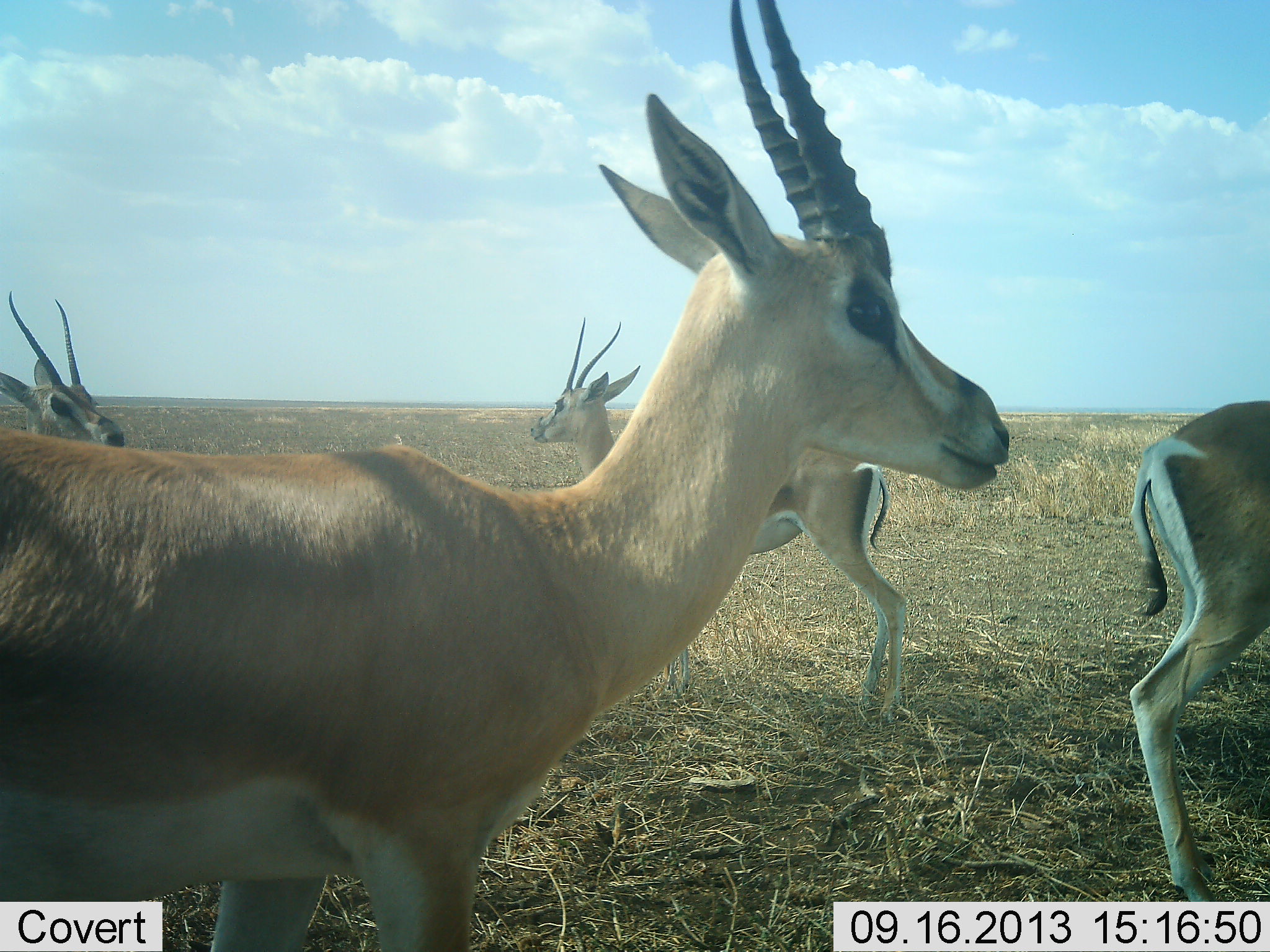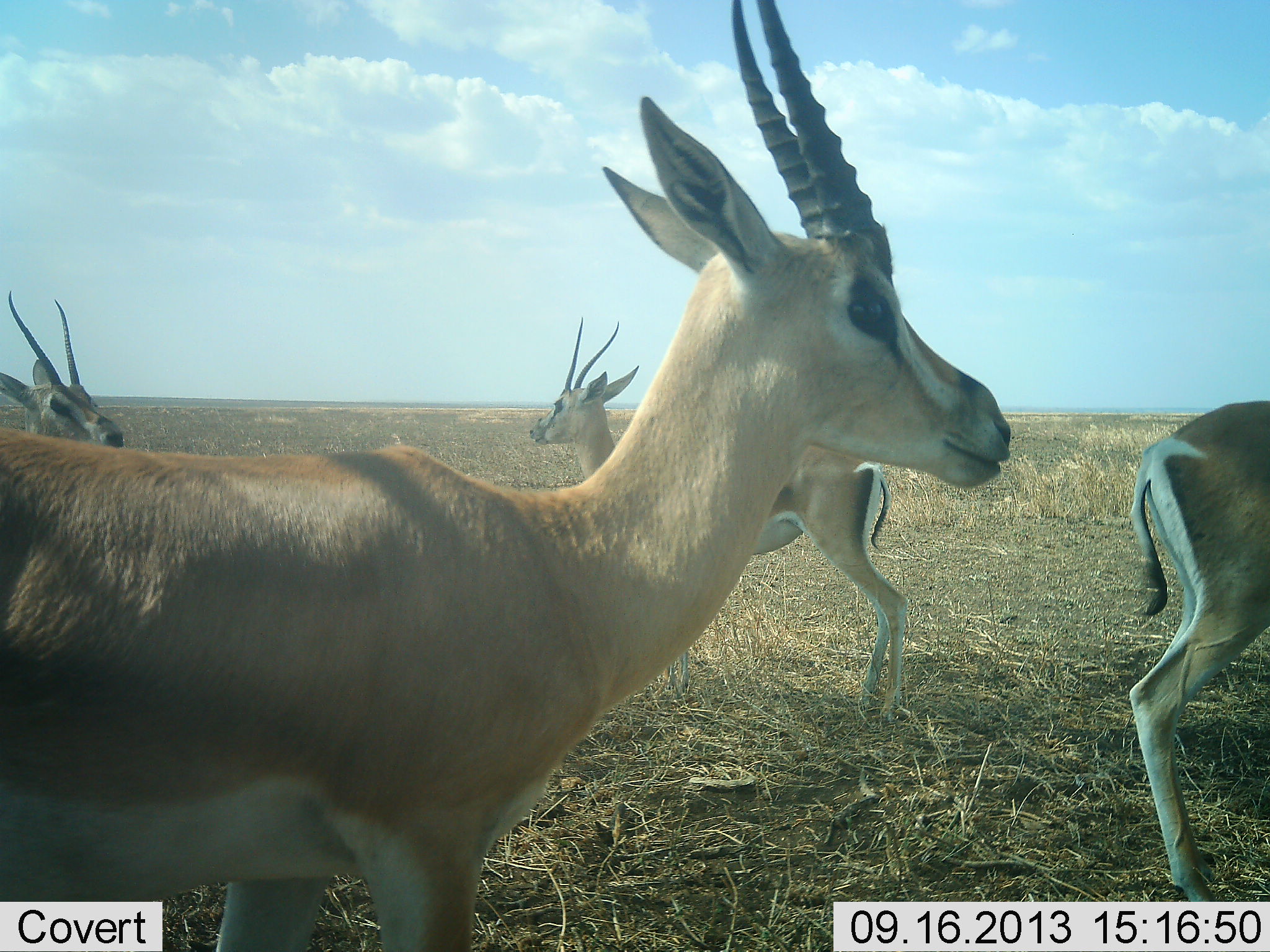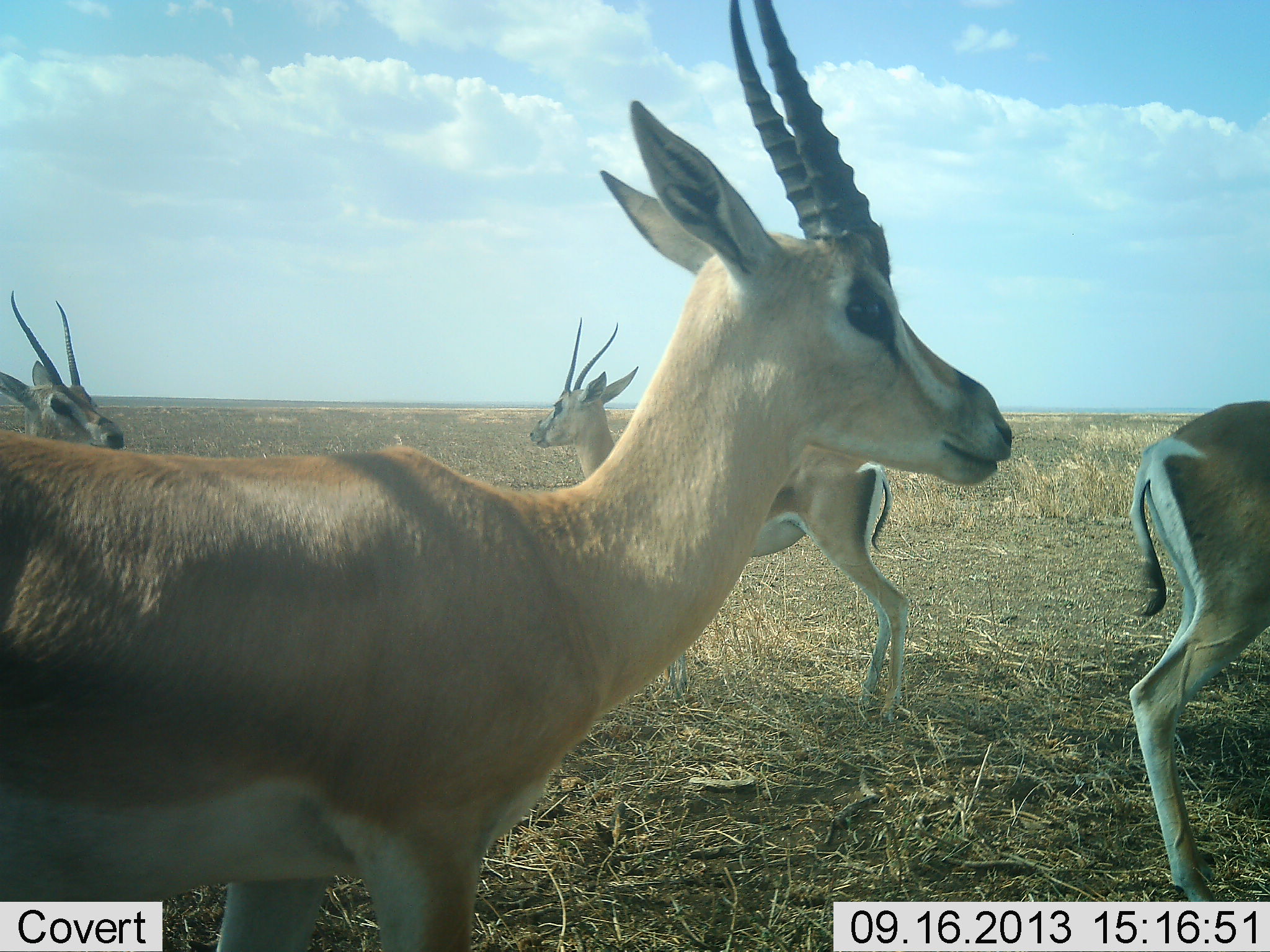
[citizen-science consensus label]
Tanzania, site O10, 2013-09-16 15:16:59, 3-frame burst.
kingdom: Animalia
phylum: Chordata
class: Mammalia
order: Artiodactyla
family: Bovidae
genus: Nanger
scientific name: Nanger granti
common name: grant's gazelle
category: gazellegrants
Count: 4.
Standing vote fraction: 100%.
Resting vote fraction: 0%.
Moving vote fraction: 0%.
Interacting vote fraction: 0%.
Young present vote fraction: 0%.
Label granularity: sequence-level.